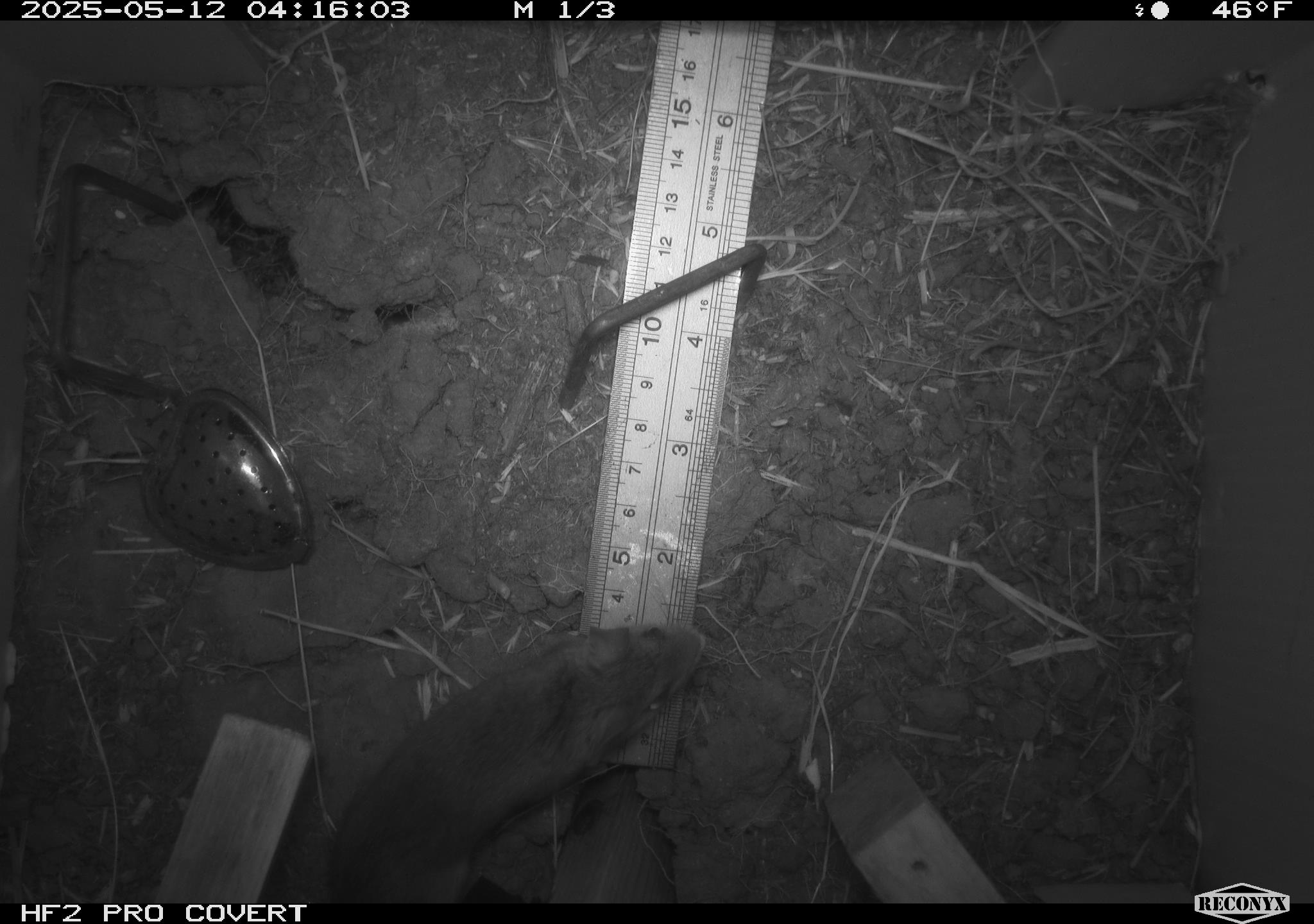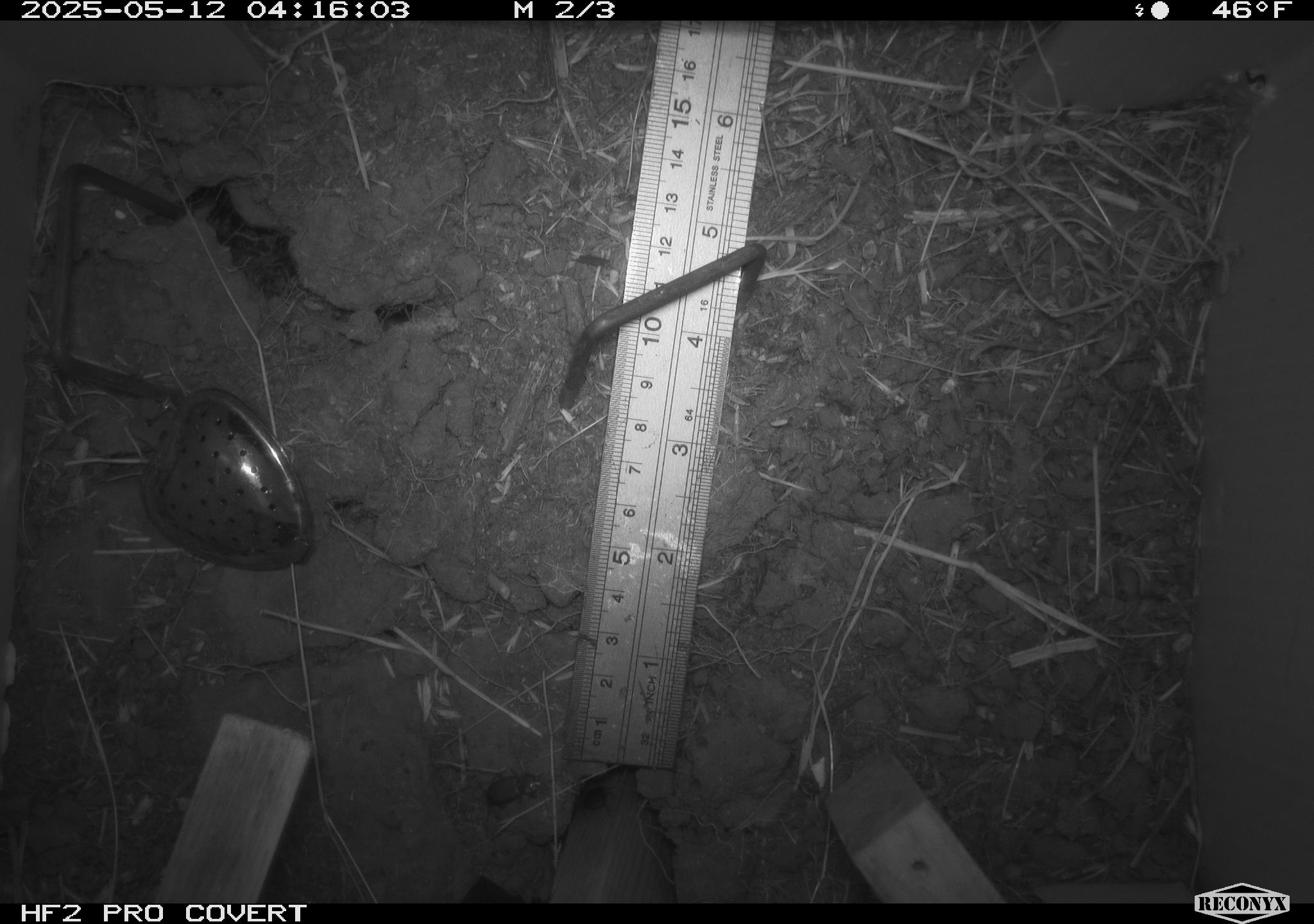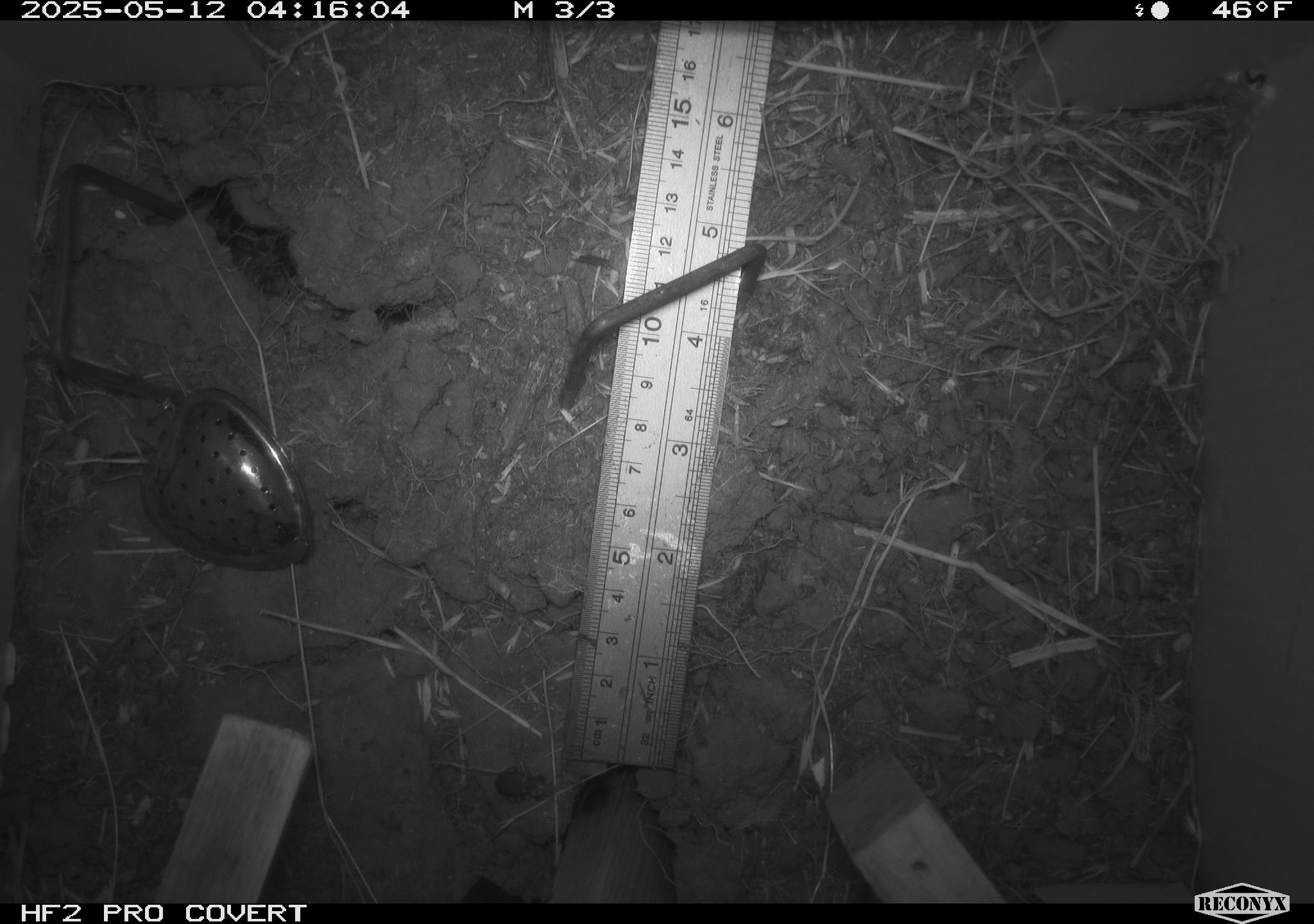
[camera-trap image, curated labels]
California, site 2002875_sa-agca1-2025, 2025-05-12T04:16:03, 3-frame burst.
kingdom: Animalia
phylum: Chordata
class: Mammalia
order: Rodentia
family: Heteromyidae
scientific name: Heteromyidae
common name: kangaroo rats and pocket mice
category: heteromyidae family